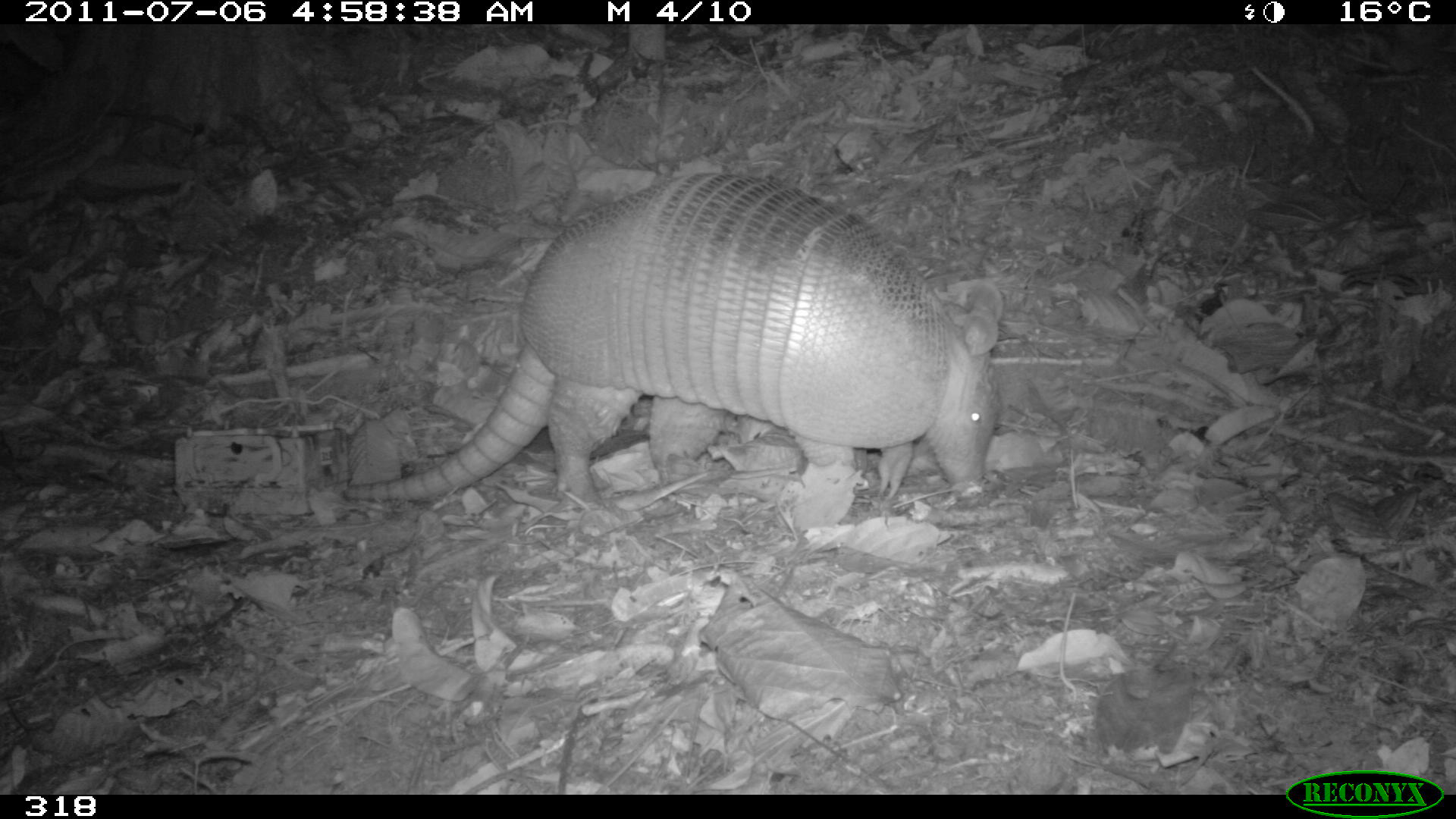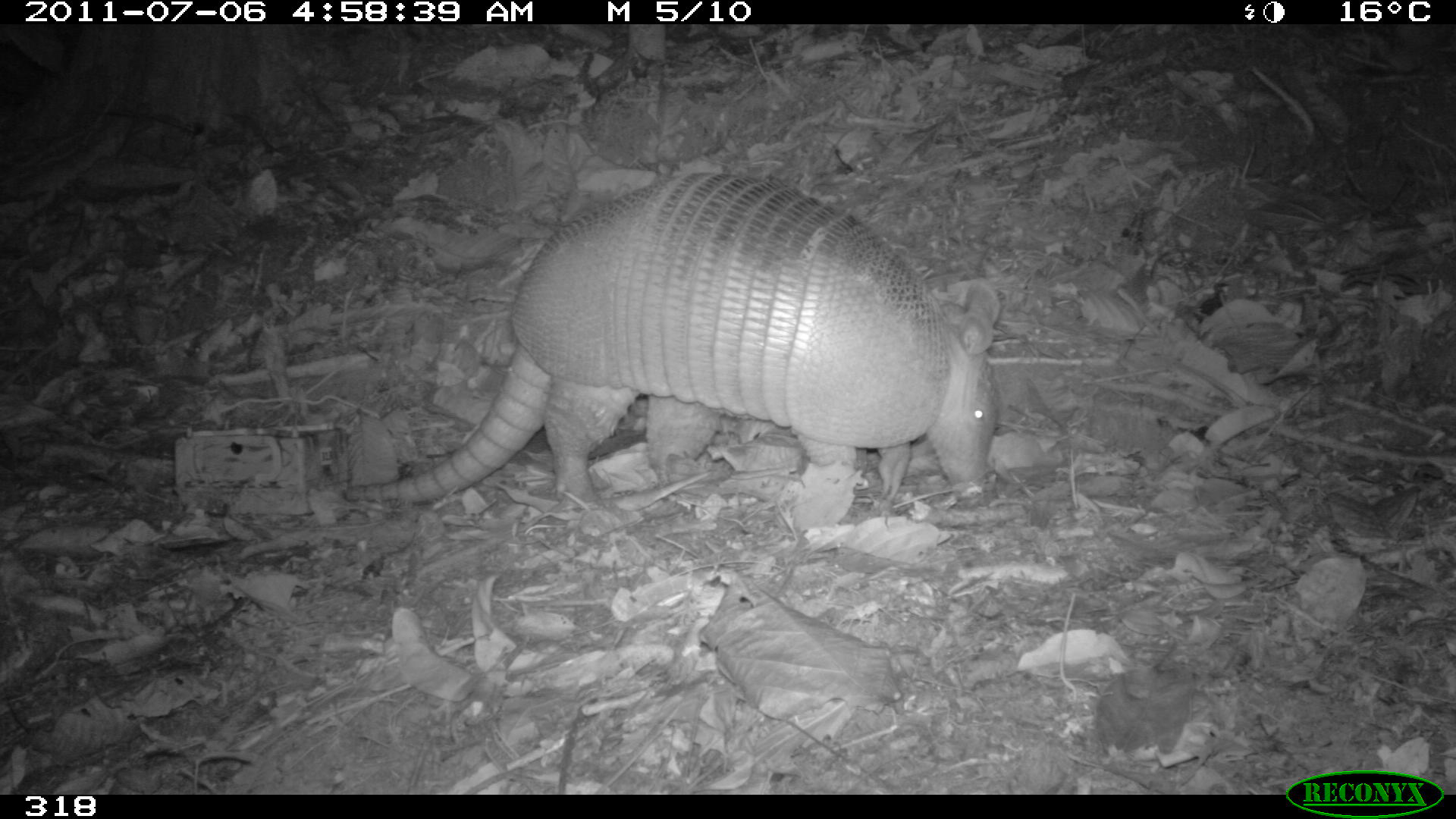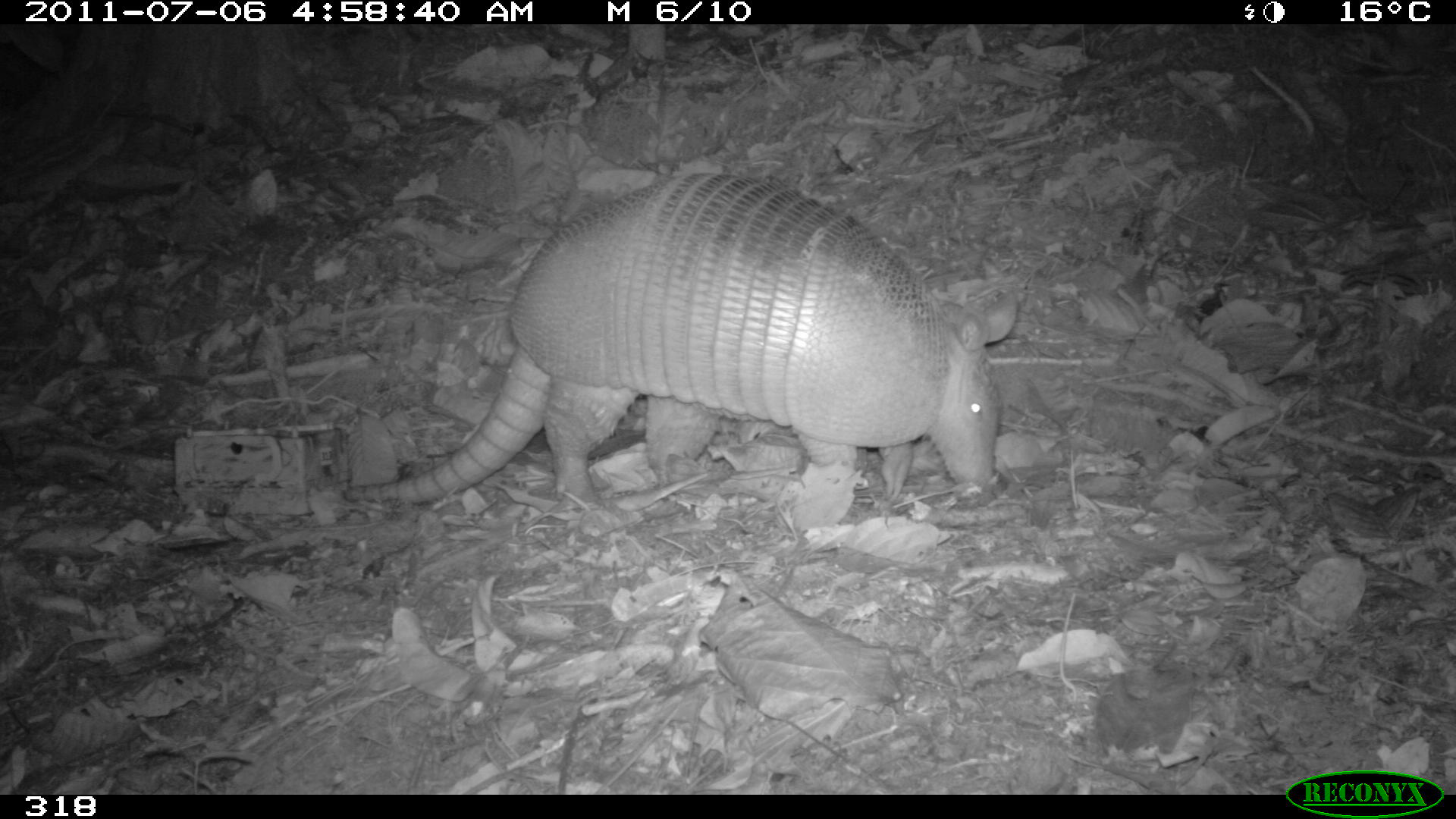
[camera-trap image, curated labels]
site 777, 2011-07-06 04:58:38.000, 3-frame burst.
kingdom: Animalia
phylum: Chordata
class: Mammalia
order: Cingulata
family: Dasypodidae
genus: Dasypus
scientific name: Dasypus novemcinctus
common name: nine-banded armadillo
Dasypus novemcinctus (nine-banded armadillo).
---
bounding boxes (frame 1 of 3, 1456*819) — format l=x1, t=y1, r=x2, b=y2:
dasypus novemcinctus: l=344, t=174, r=1002, b=500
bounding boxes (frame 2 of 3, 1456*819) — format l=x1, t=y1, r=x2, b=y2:
dasypus novemcinctus: l=343, t=173, r=1000, b=504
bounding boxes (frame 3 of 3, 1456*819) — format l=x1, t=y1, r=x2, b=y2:
dasypus novemcinctus: l=343, t=172, r=1024, b=517